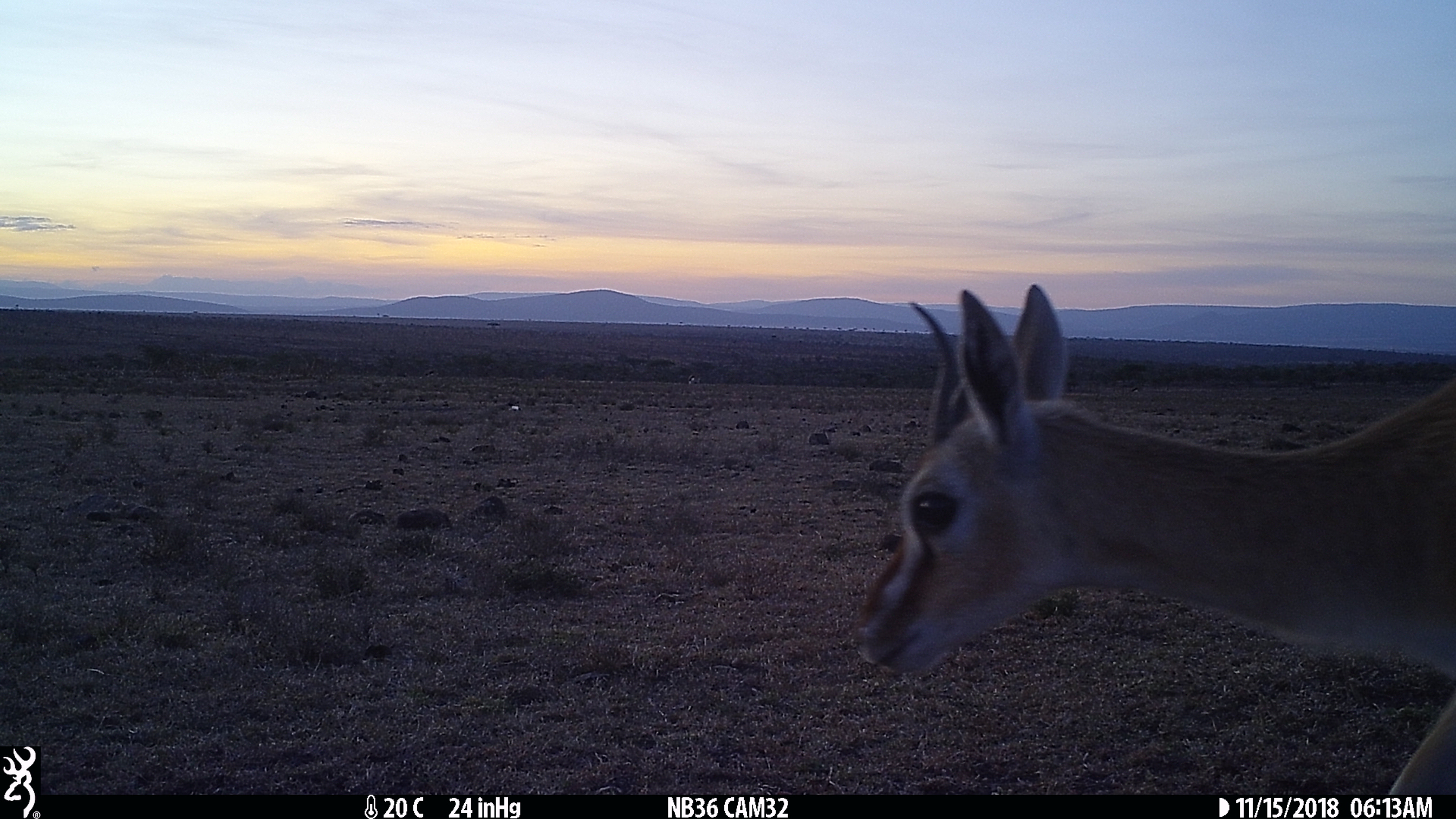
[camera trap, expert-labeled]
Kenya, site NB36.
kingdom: Animalia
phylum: Chordata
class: Mammalia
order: Artiodactyla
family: Bovidae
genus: Eudorcas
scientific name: Eudorcas thomsonii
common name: thomon's gazelle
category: gazelle thomsons